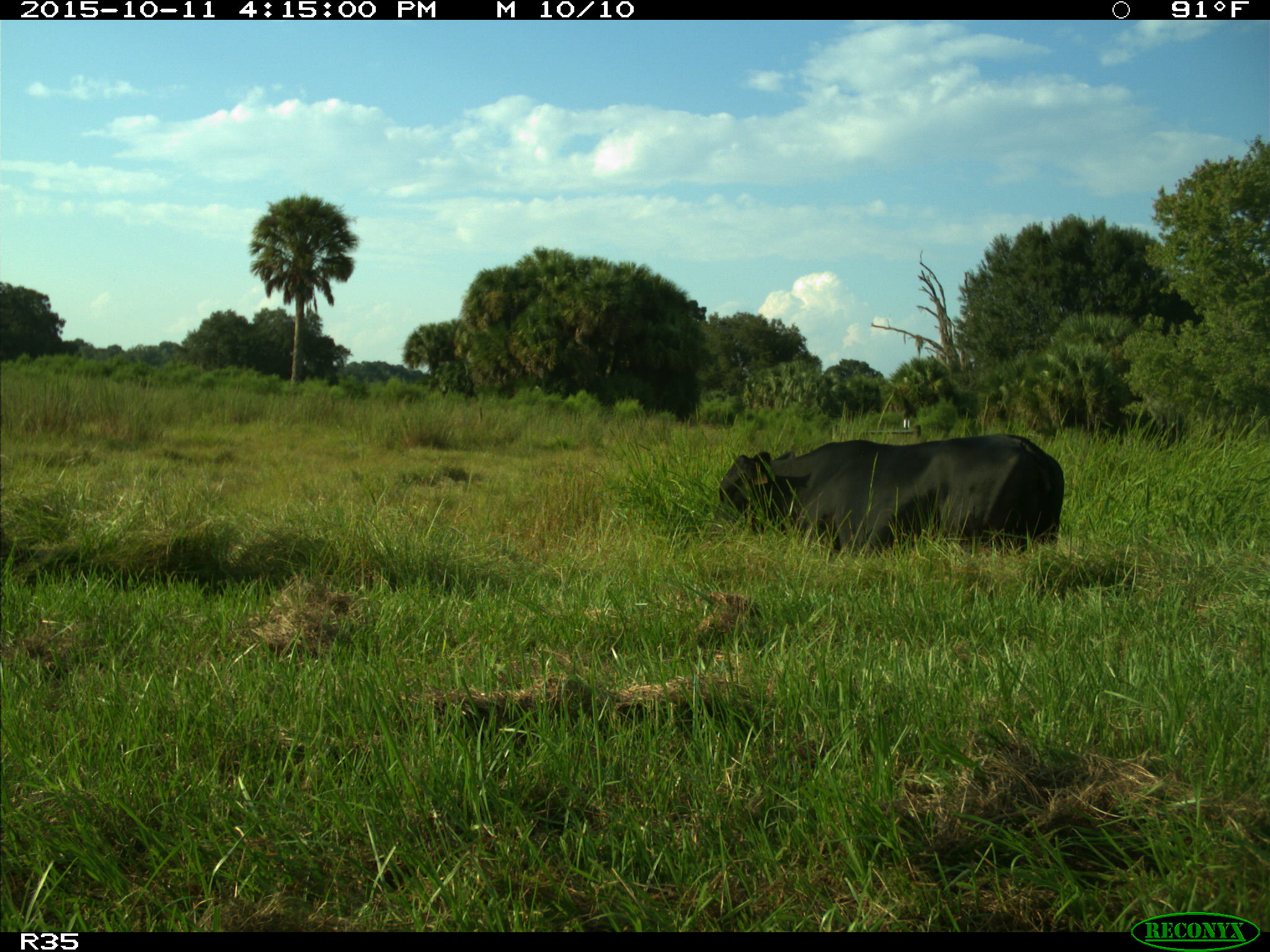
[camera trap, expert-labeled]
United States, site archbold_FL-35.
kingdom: Animalia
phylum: Chordata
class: Mammalia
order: Artiodactyla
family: Bovidae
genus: Bos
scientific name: Bos taurus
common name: domestic cow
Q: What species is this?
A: Bos taurus (domestic cow).